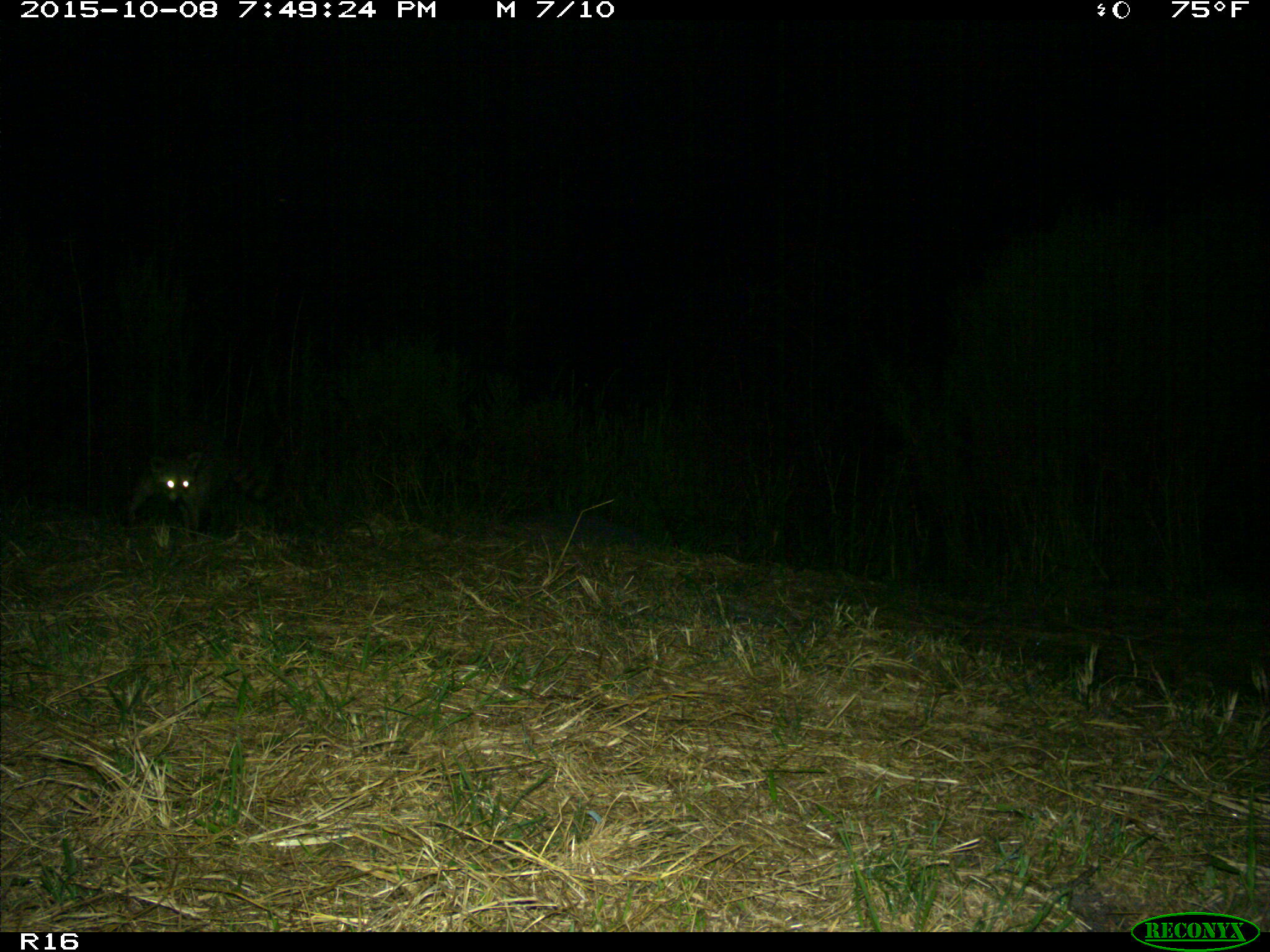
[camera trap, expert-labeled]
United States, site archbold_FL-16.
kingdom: Animalia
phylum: Chordata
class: Mammalia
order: Carnivora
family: Procyonidae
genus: Procyon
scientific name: Procyon lotor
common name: common raccoon